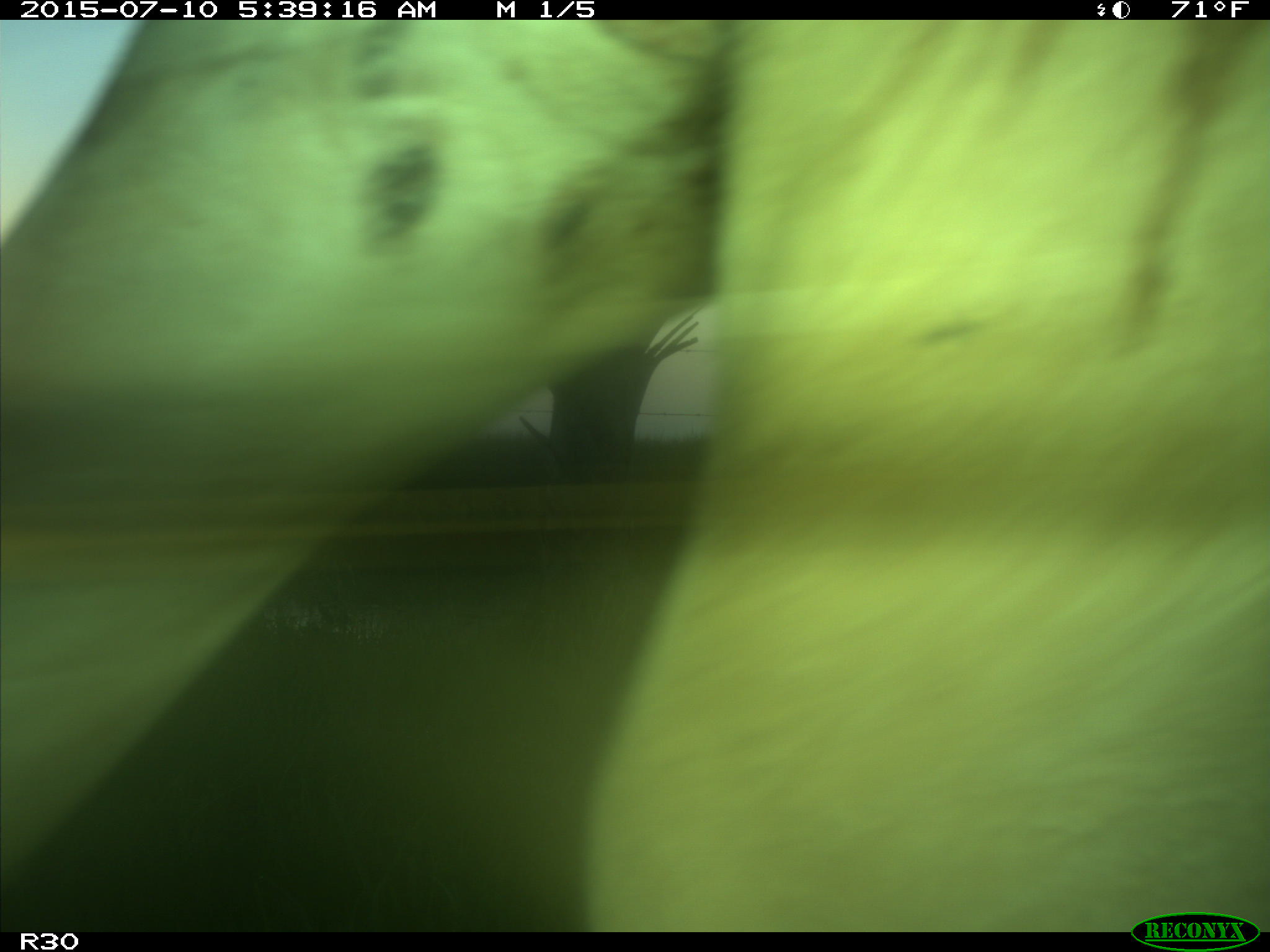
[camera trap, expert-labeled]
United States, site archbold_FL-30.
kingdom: Animalia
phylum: Chordata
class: Mammalia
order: Artiodactyla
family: Bovidae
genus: Bos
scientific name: Bos taurus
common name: domestic cow